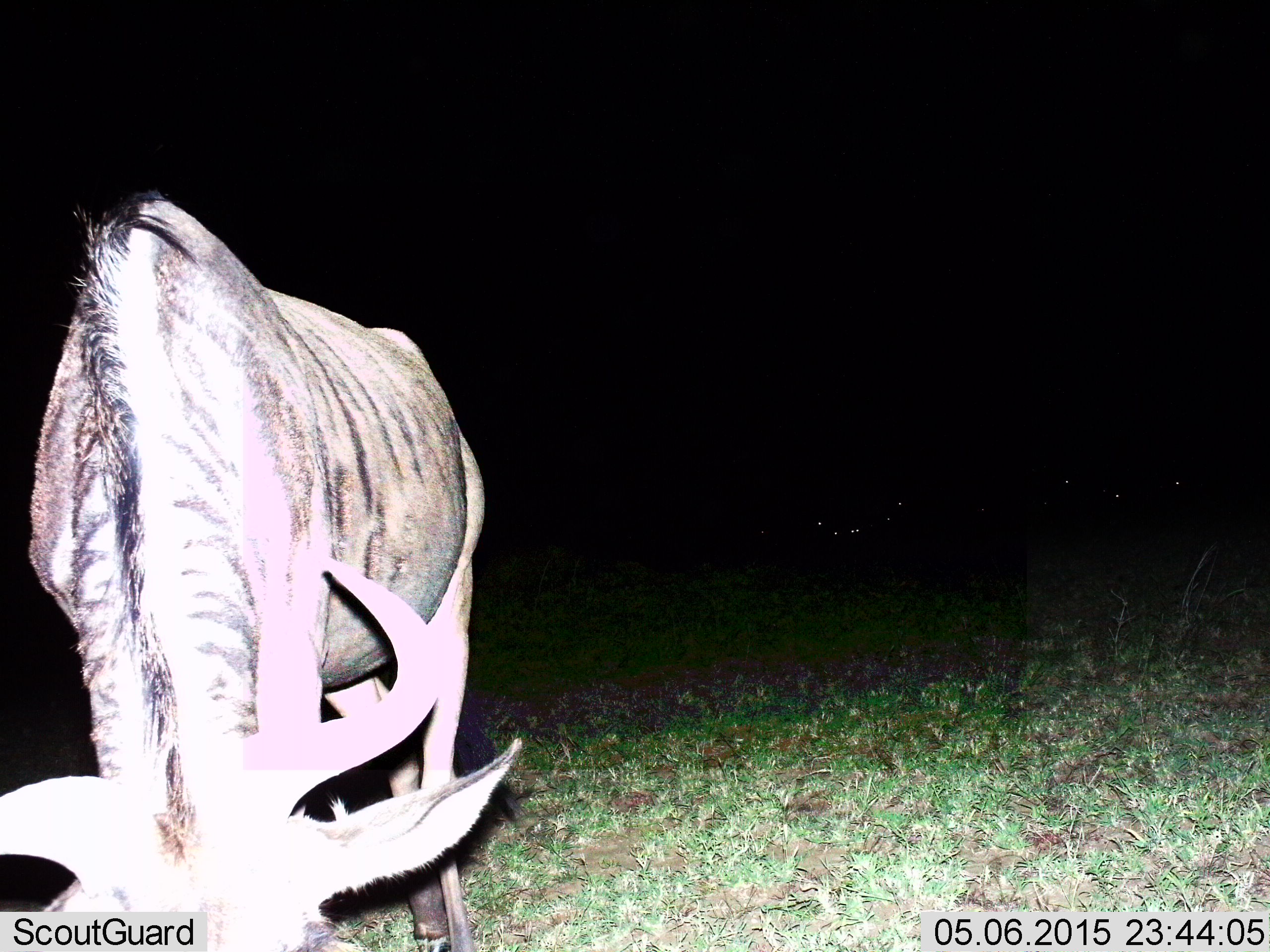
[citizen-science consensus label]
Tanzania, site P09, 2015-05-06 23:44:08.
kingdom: Animalia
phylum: Chordata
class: Mammalia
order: Artiodactyla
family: Bovidae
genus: Connochaetes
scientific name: Connochaetes taurinus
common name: blue wildebeest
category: wildebeest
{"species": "wildebeest (blue wildebeest) (Connochaetes taurinus)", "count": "1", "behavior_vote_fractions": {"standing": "30%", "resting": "0%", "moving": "0%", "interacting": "0%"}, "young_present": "0%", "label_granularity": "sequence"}